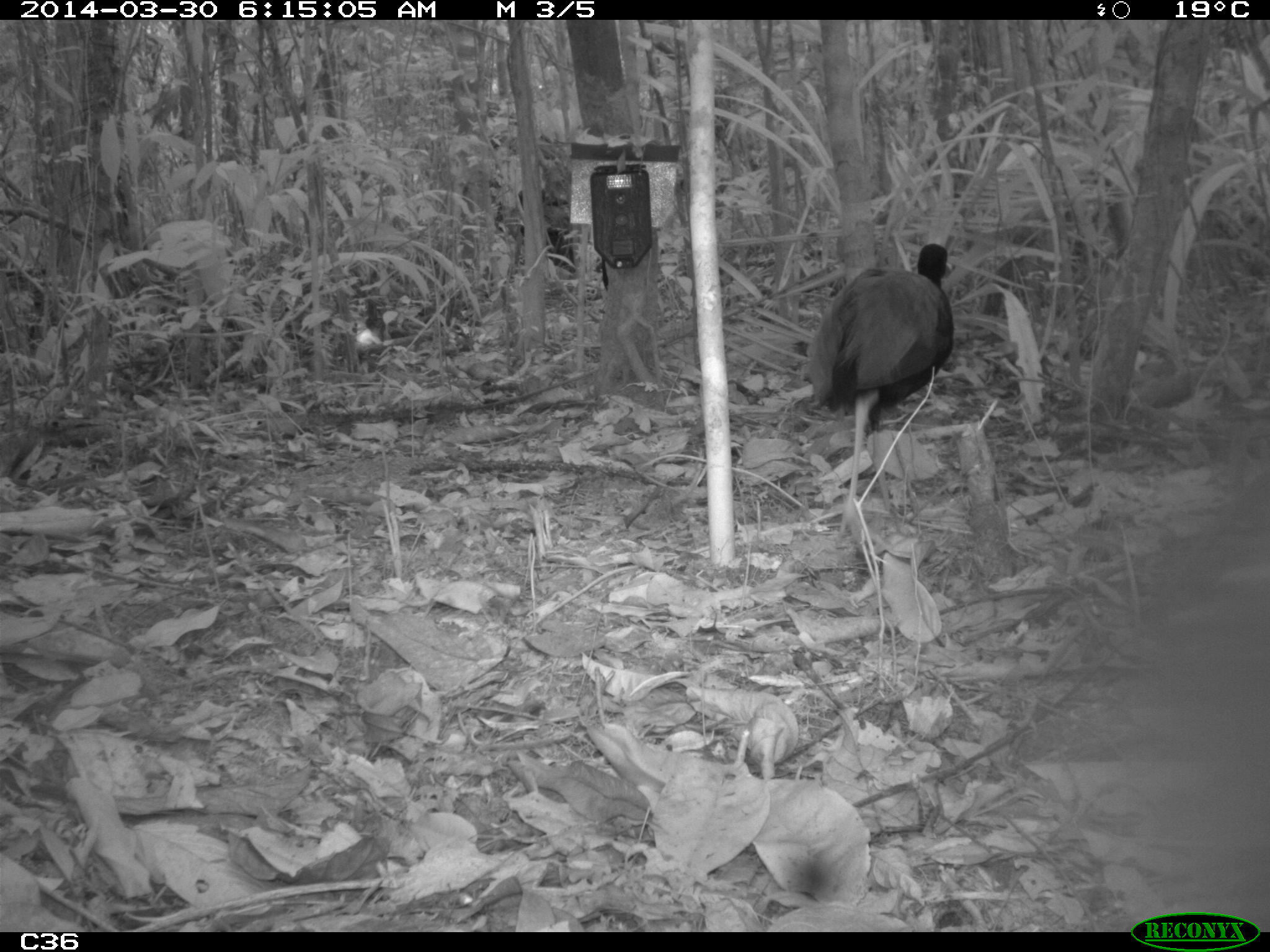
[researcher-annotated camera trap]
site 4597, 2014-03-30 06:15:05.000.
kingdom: Animalia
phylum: Chordata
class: Aves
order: Gruiformes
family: Psophiidae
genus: Psophia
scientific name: Psophia crepitans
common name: gray-winged trumpeter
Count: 3.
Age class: adult.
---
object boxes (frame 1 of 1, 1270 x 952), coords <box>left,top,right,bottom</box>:
psophia crepitans: <box>806,243,953,539</box>